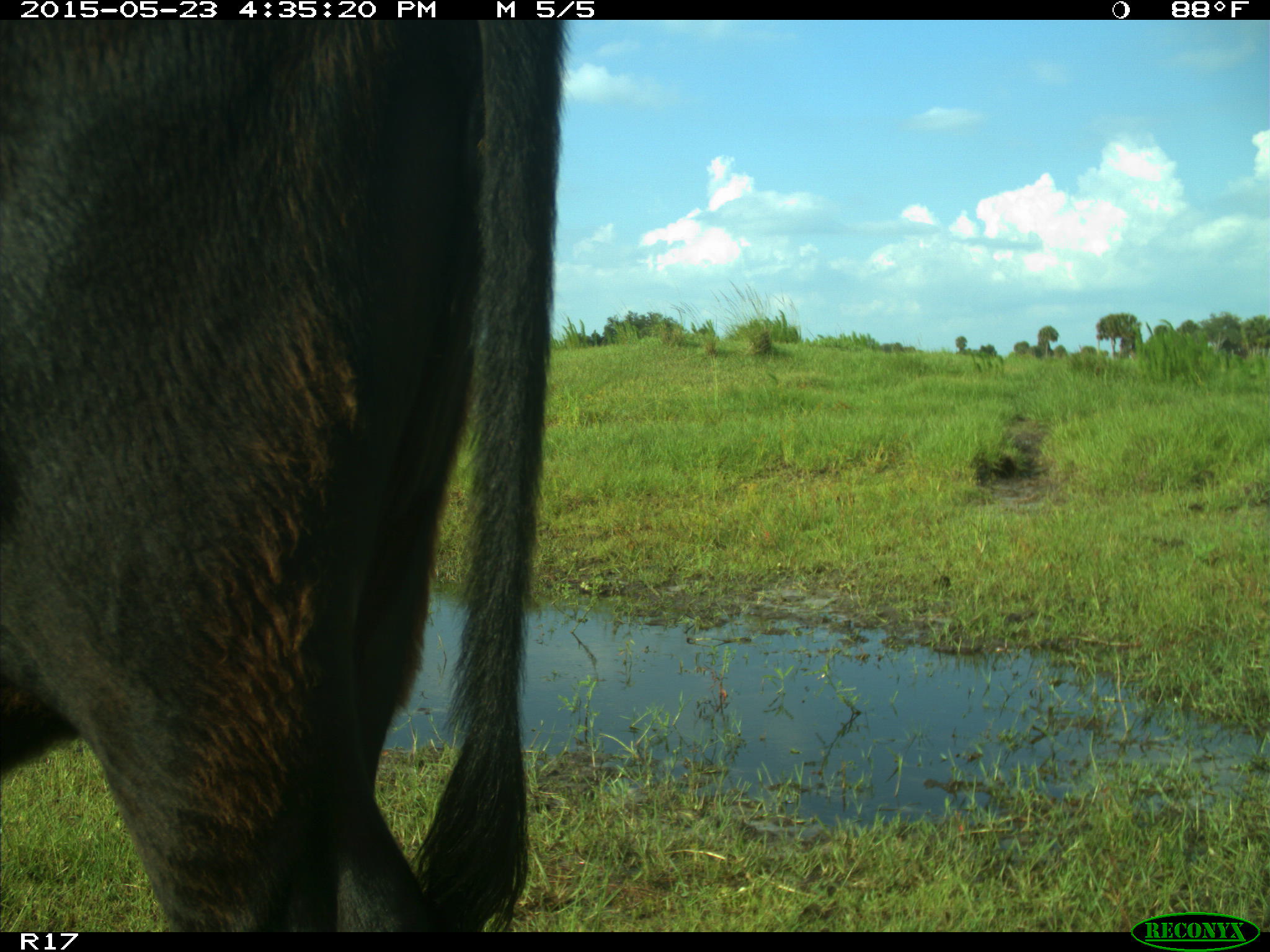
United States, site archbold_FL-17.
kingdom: Animalia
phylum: Chordata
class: Mammalia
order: Artiodactyla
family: Bovidae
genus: Bos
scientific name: Bos taurus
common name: domestic cow